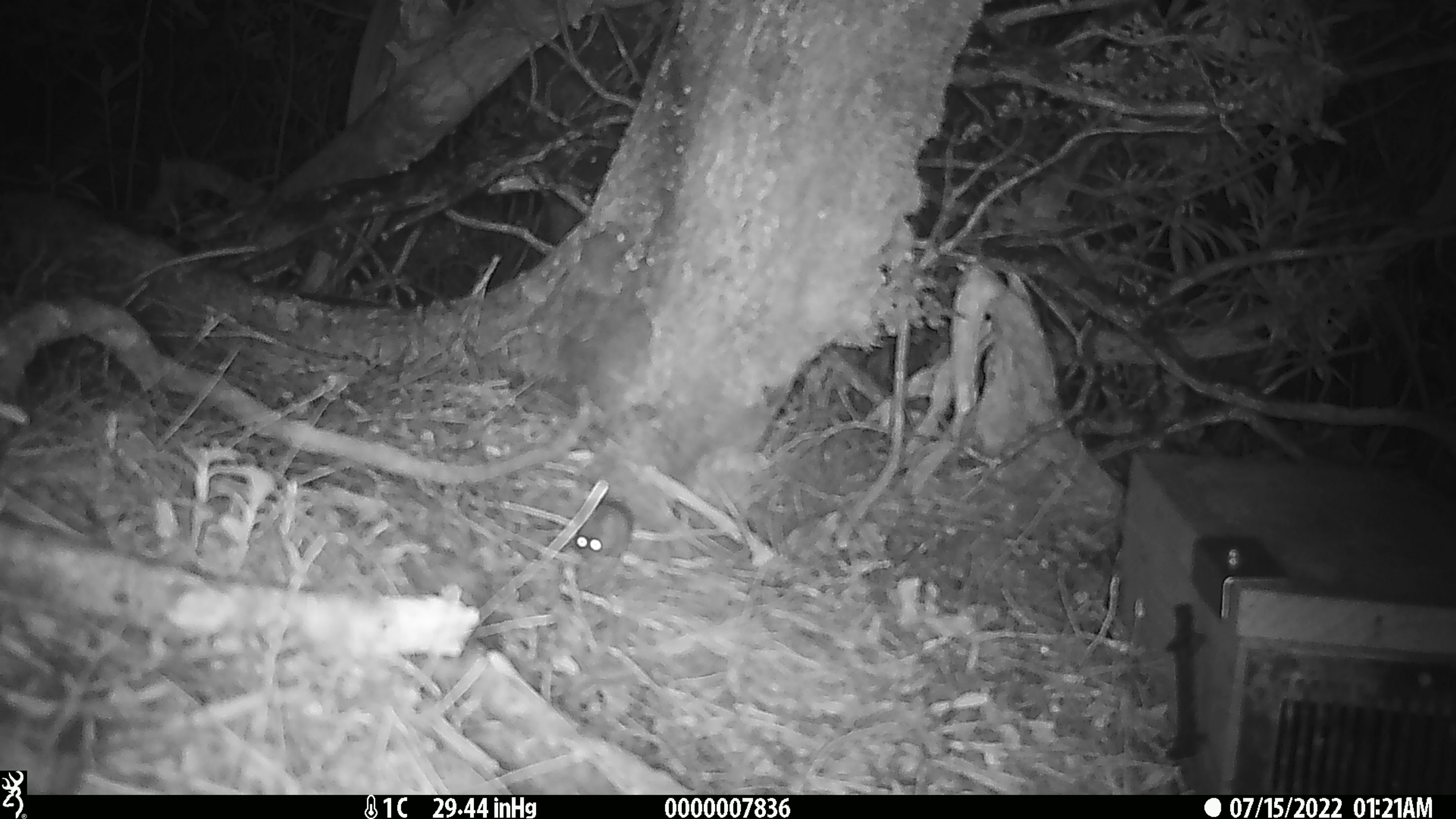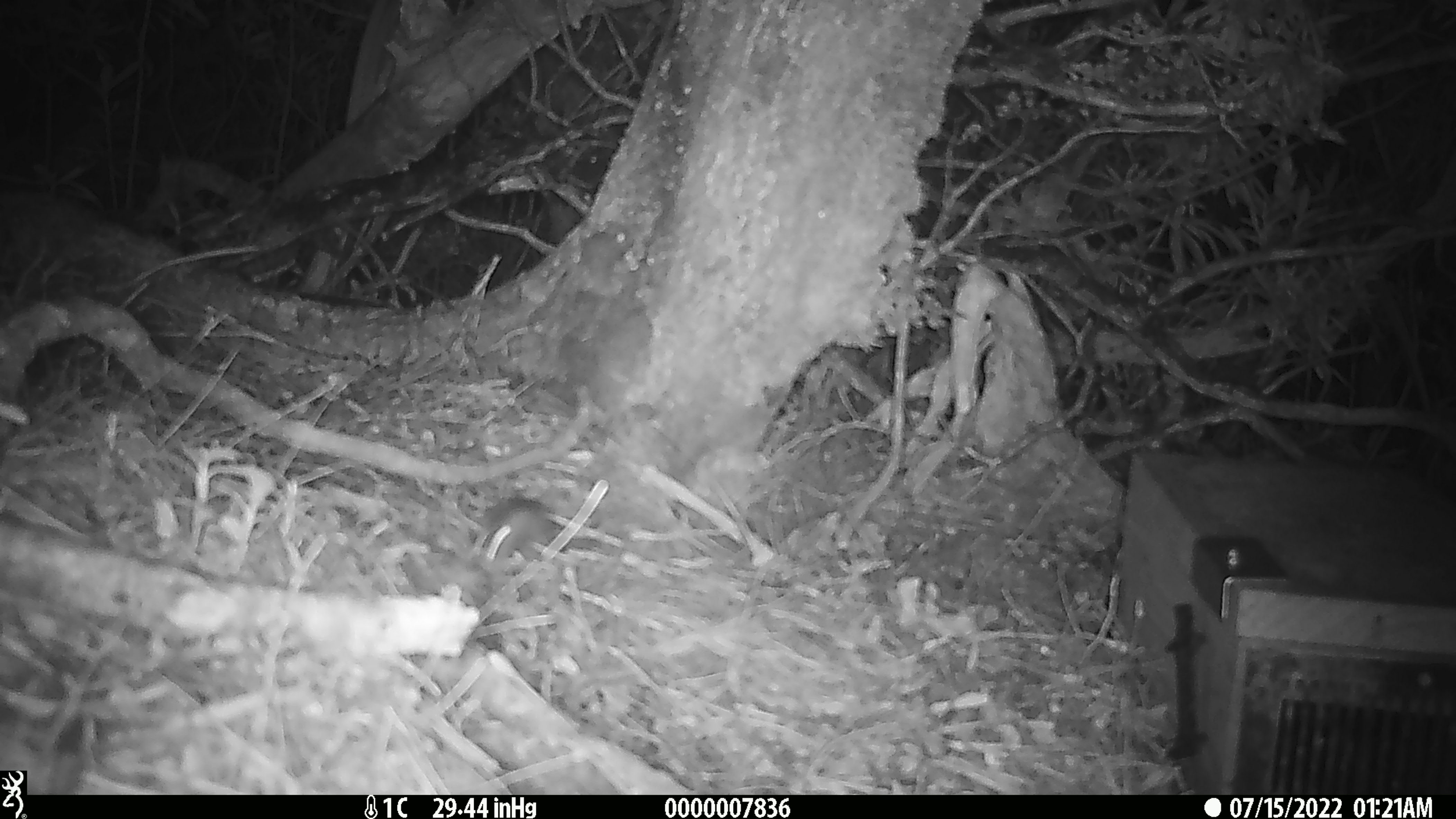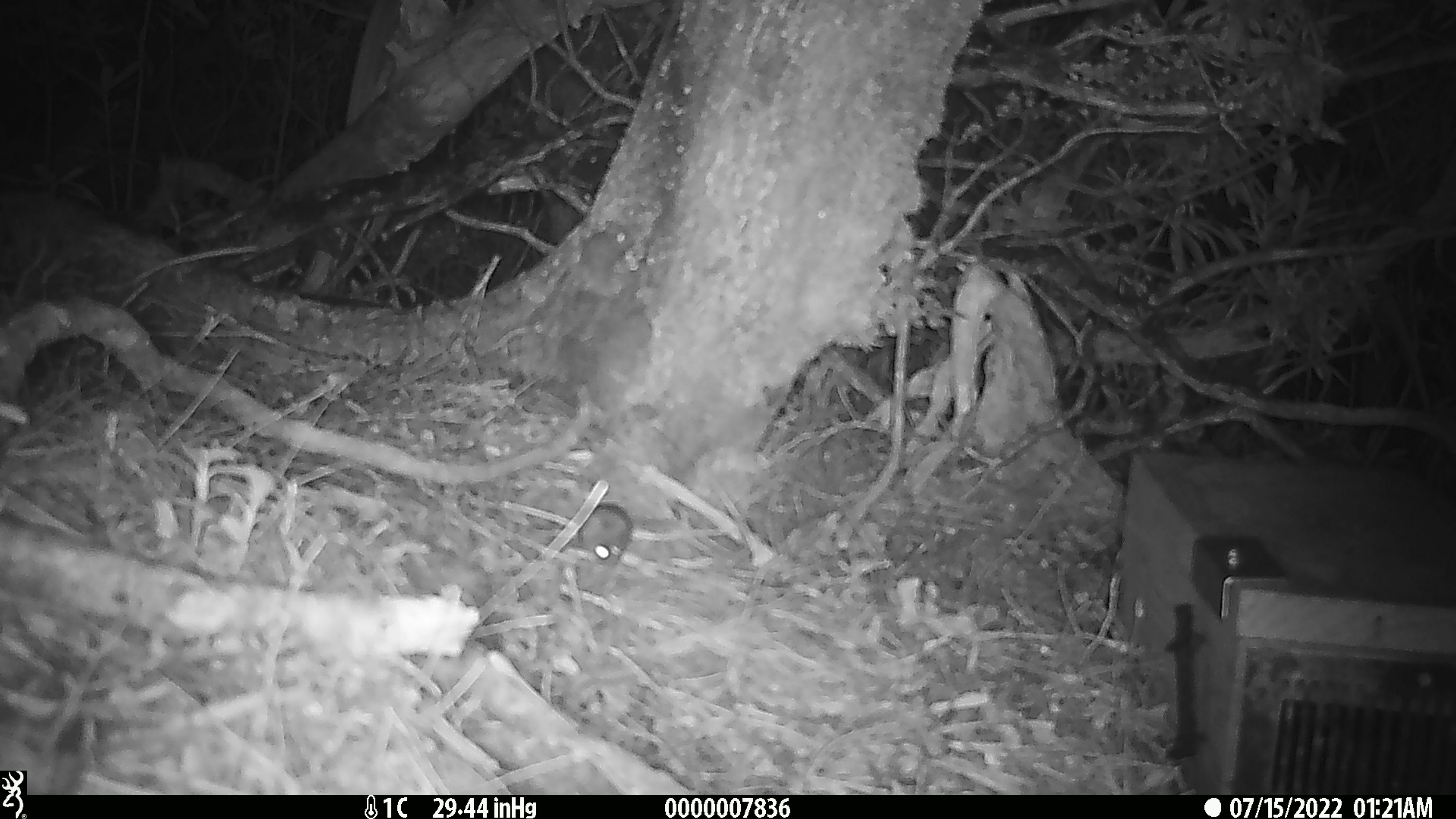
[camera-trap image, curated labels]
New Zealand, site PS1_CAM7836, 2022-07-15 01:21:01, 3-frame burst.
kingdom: Animalia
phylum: Chordata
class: Mammalia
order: Rodentia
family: Muridae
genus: Mus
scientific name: Mus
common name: mouse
Mouse (Mus).